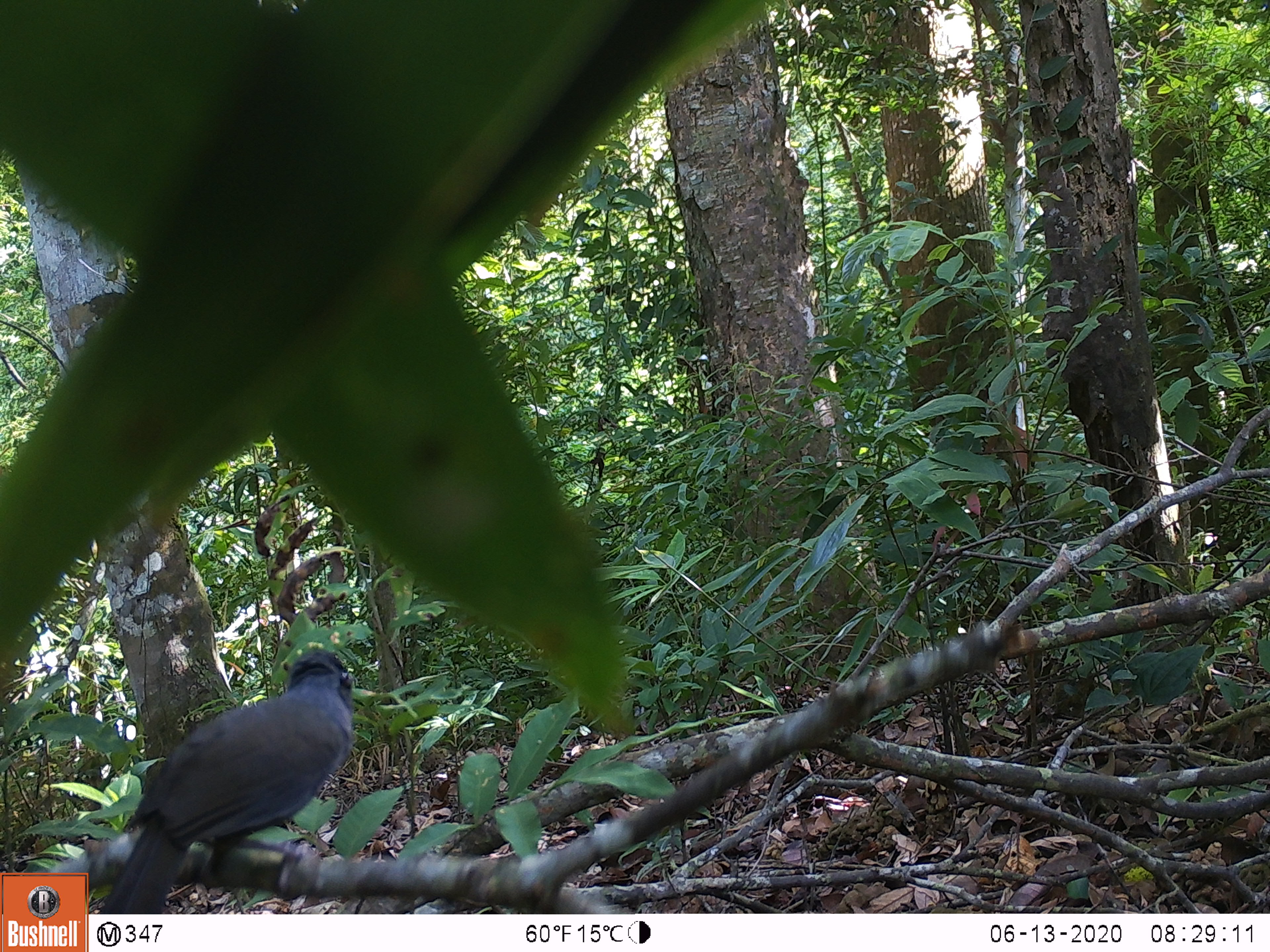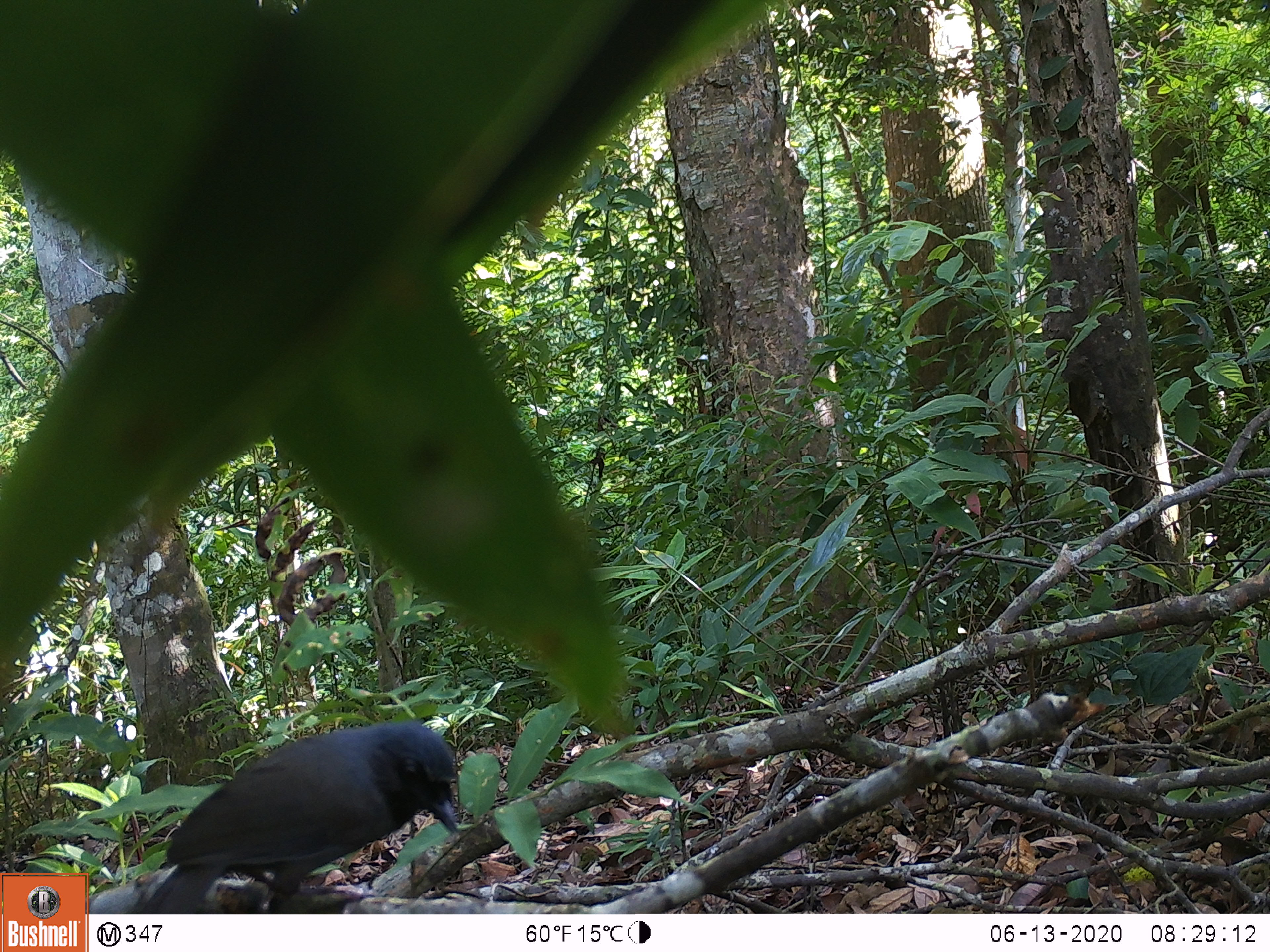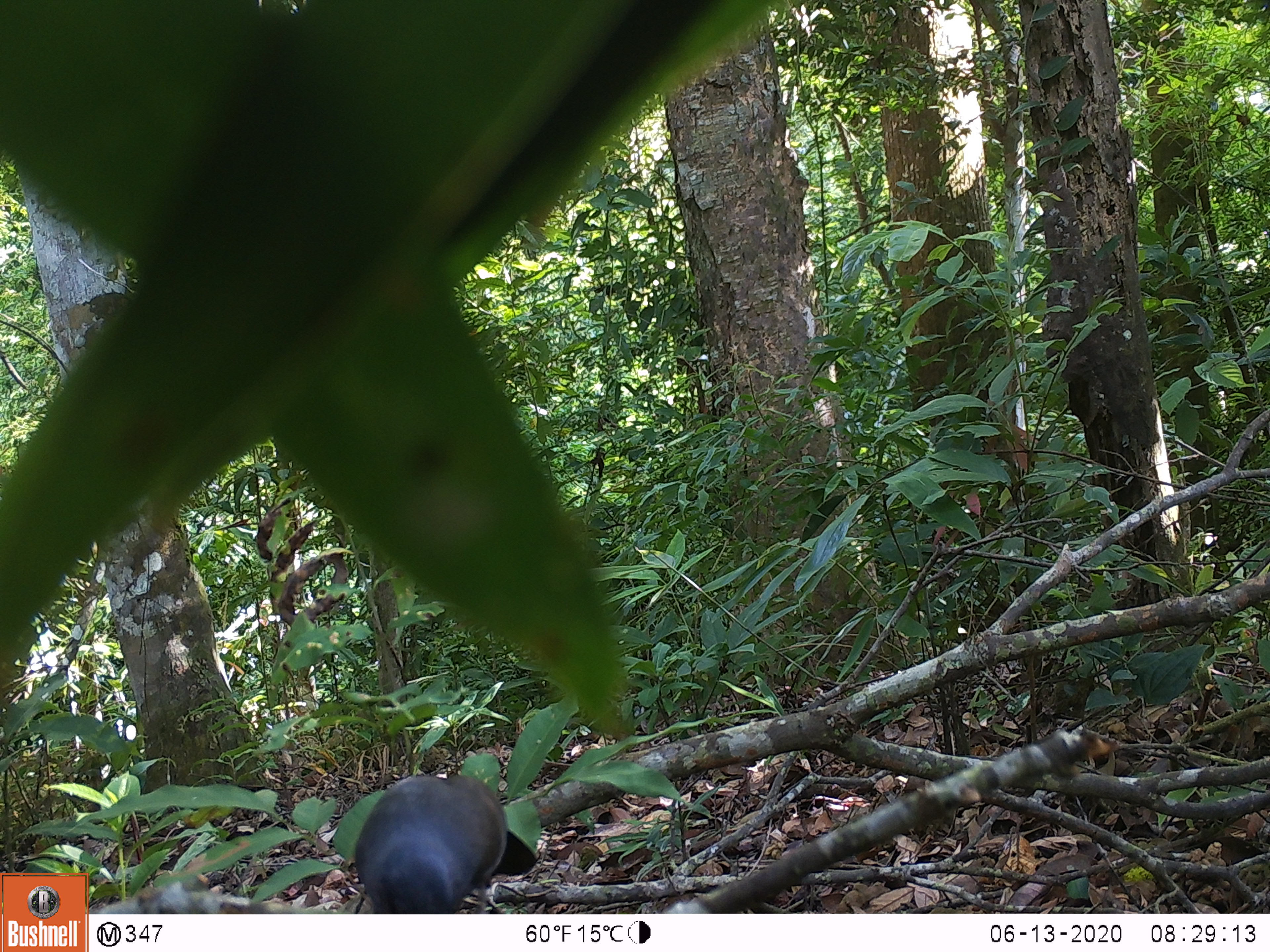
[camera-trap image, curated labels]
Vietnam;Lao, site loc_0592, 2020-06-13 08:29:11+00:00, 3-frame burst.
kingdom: Animalia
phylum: Chordata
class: Aves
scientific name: Aves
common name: bird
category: unidentified bird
Unidentified bird (bird) (Aves). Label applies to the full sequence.